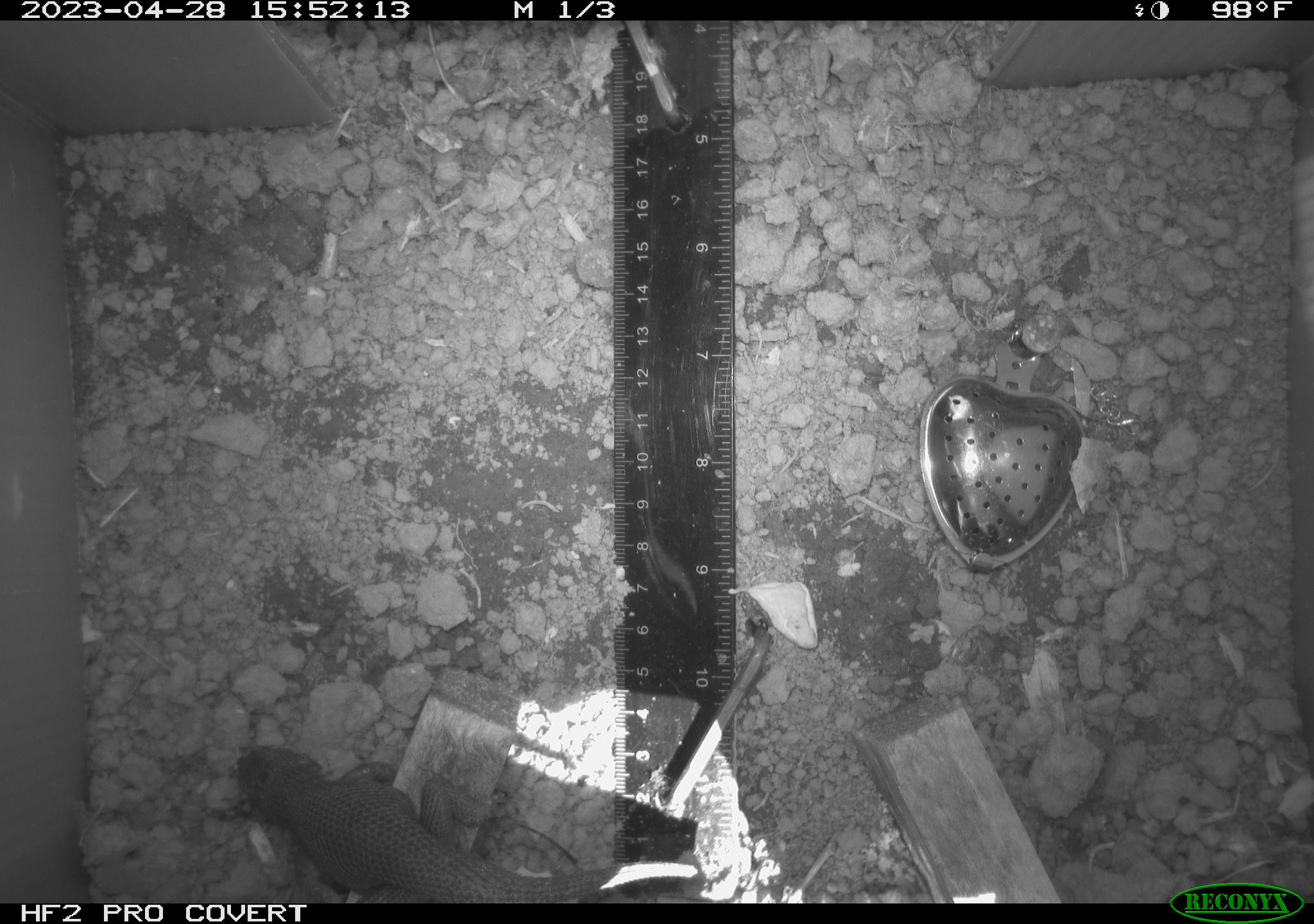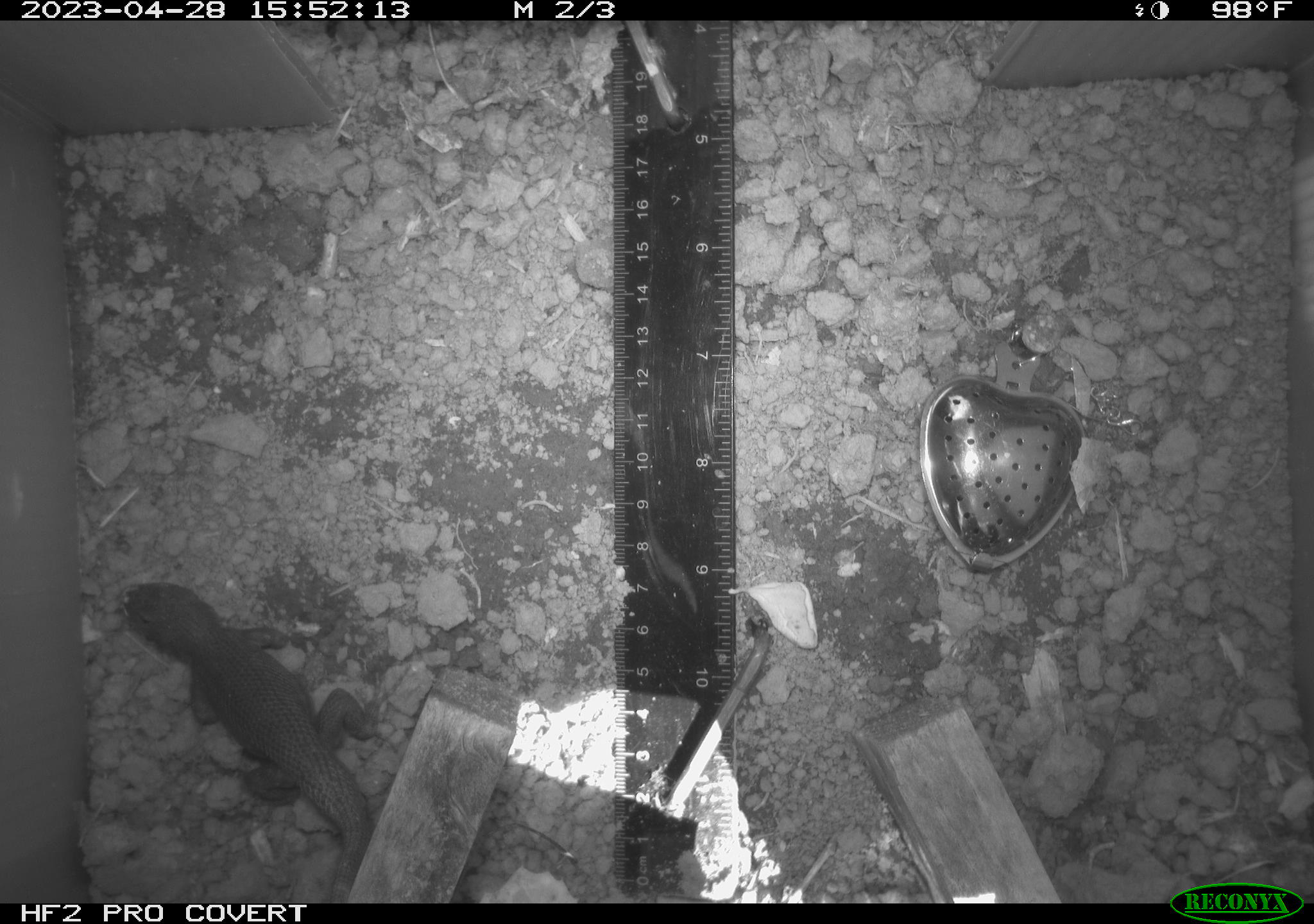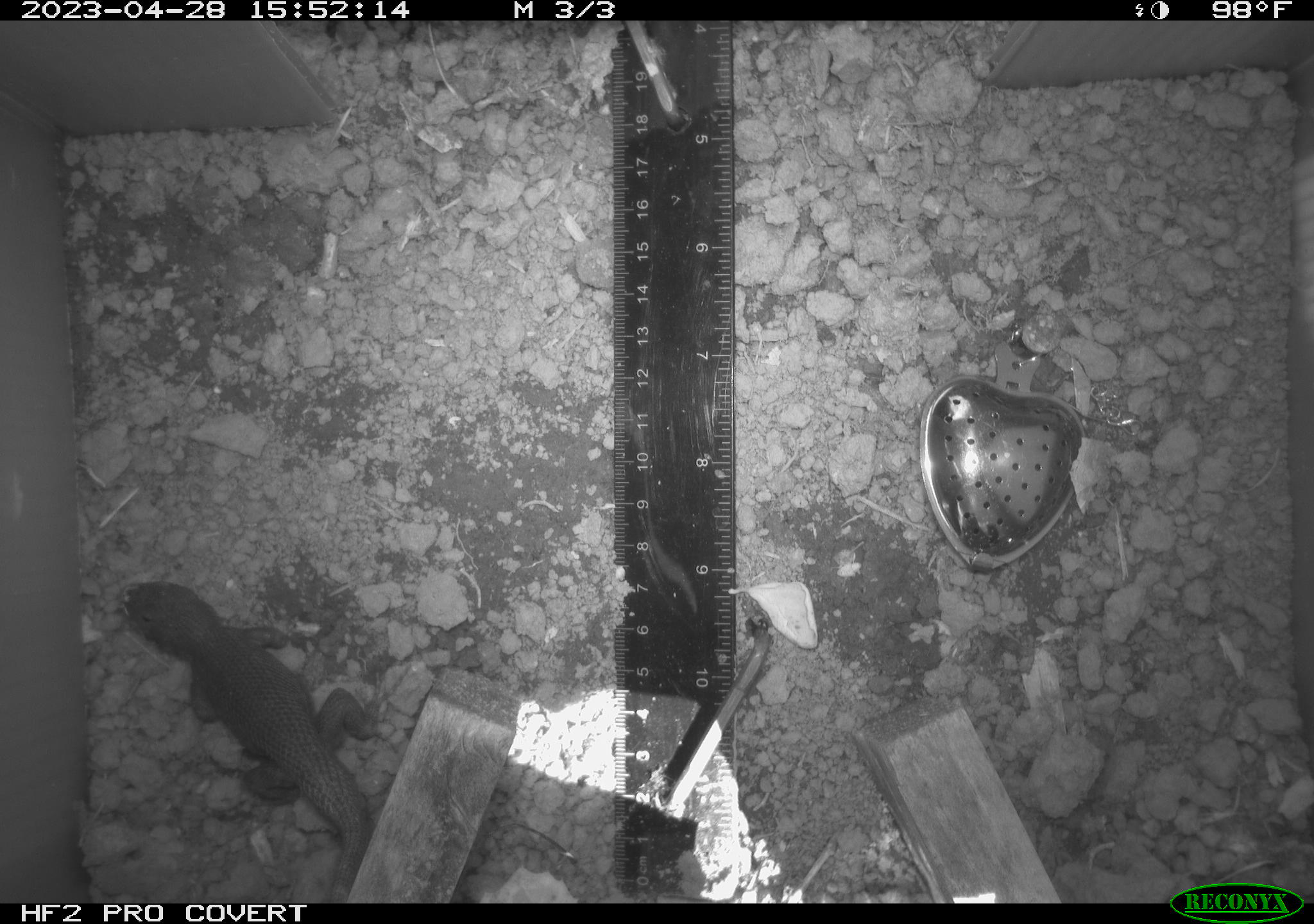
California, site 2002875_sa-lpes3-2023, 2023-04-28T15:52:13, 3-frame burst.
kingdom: Animalia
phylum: Chordata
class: Reptilia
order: Squamata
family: Phrynosomatidae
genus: Sceloporus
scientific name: Sceloporus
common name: spiny lizards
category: sceloporus species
Sceloporus species (spiny lizards) (Sceloporus).